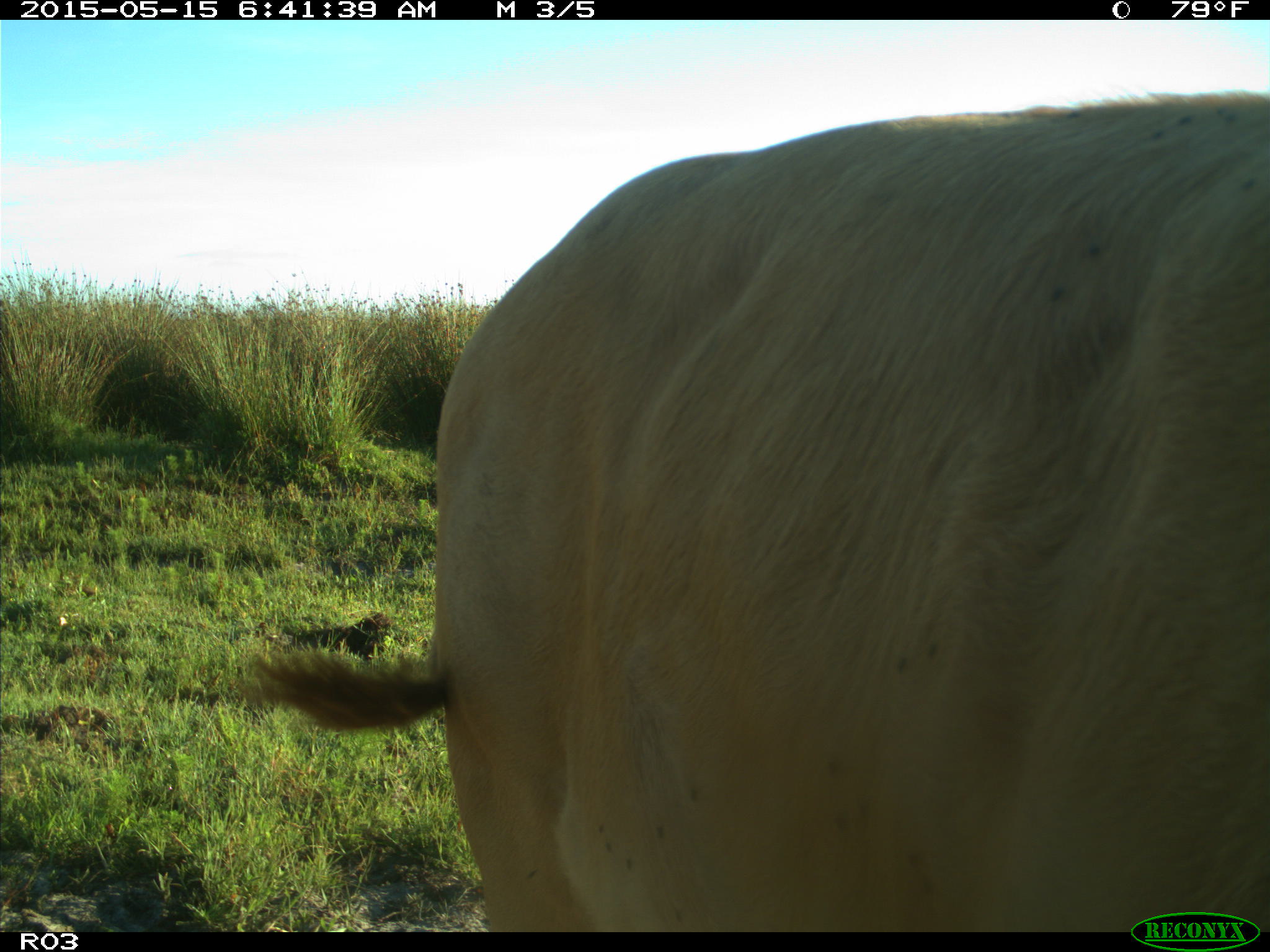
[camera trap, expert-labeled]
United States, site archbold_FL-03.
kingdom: Animalia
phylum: Chordata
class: Mammalia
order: Artiodactyla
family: Bovidae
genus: Bos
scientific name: Bos taurus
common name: domestic cow